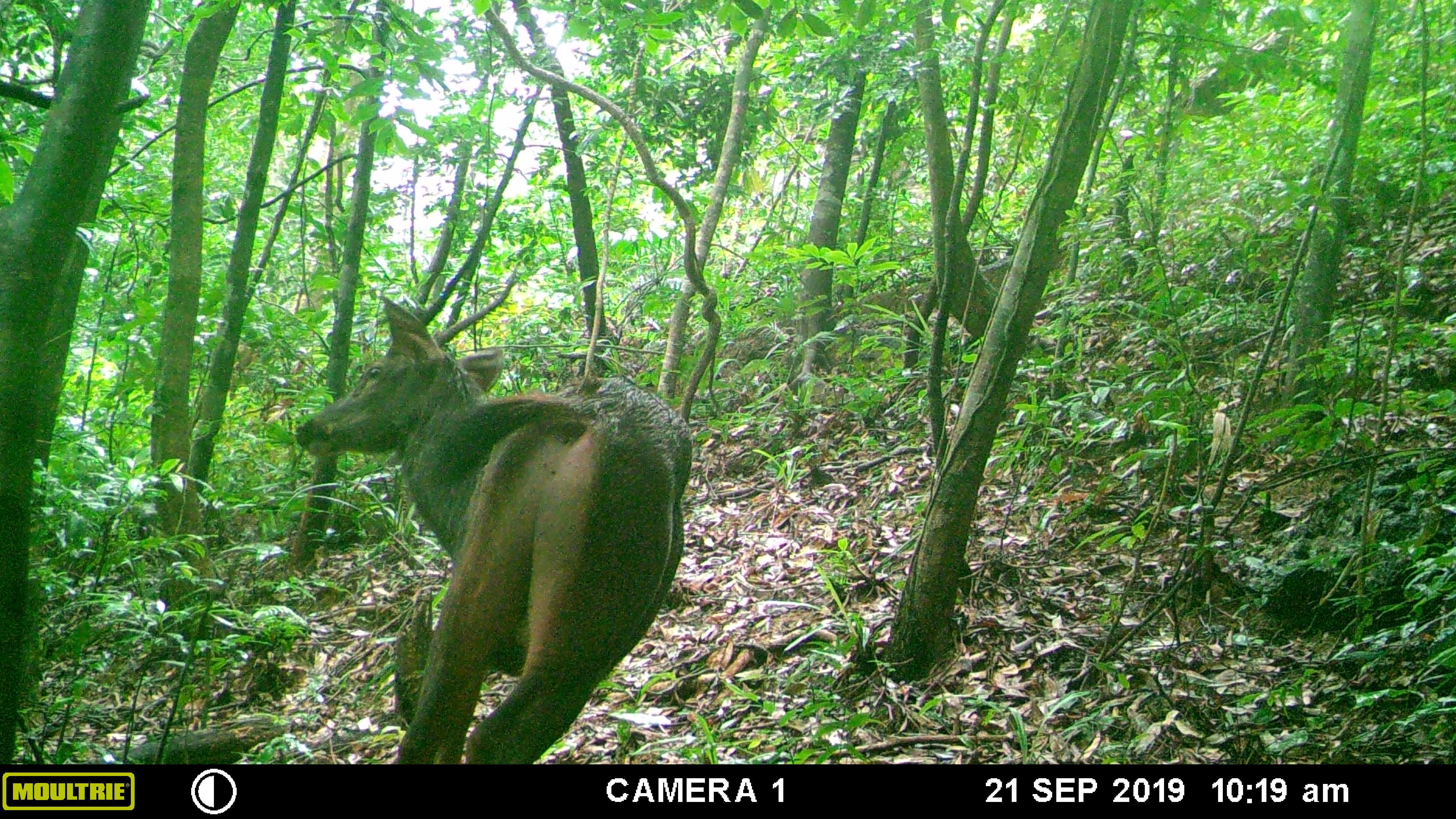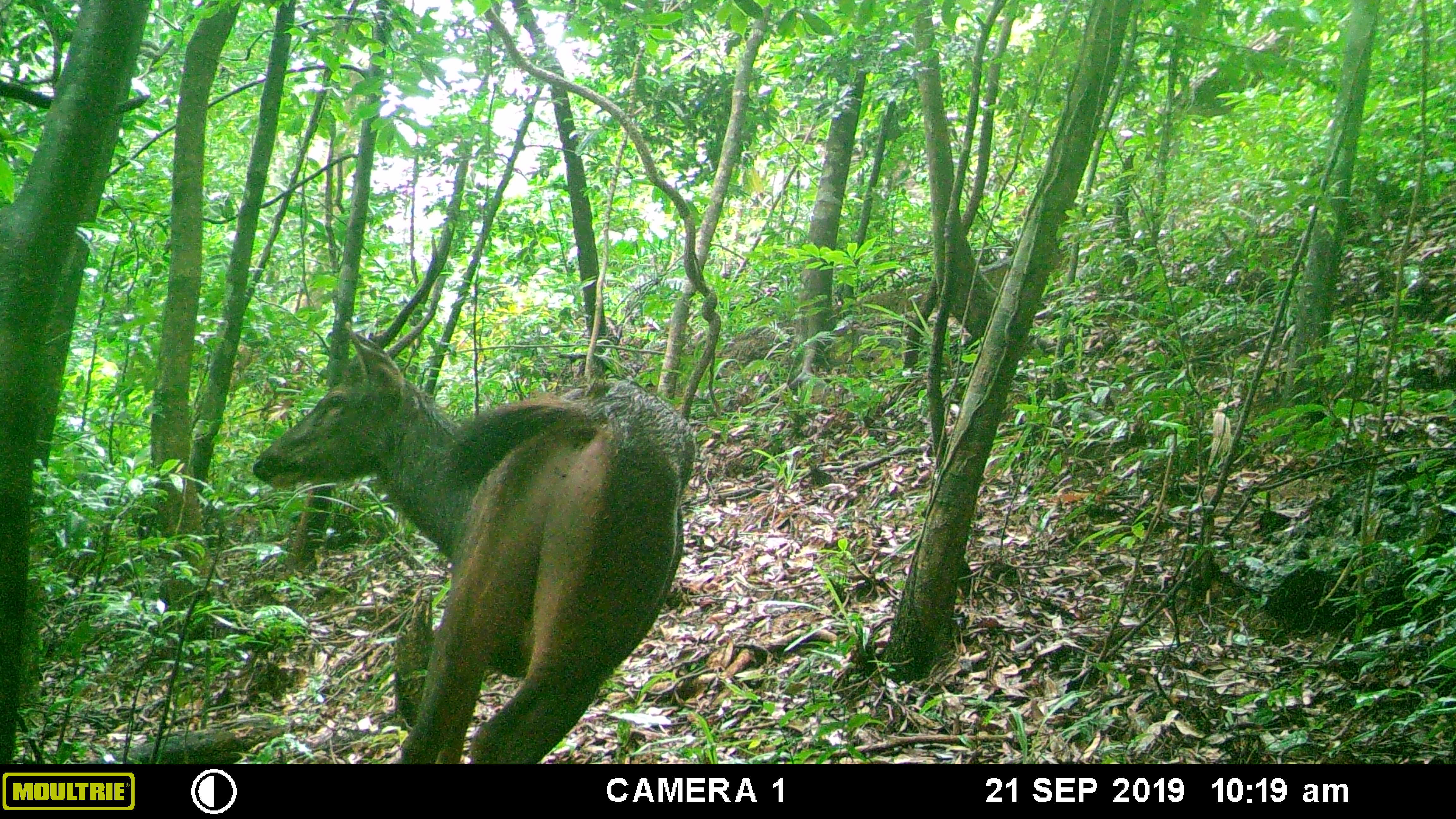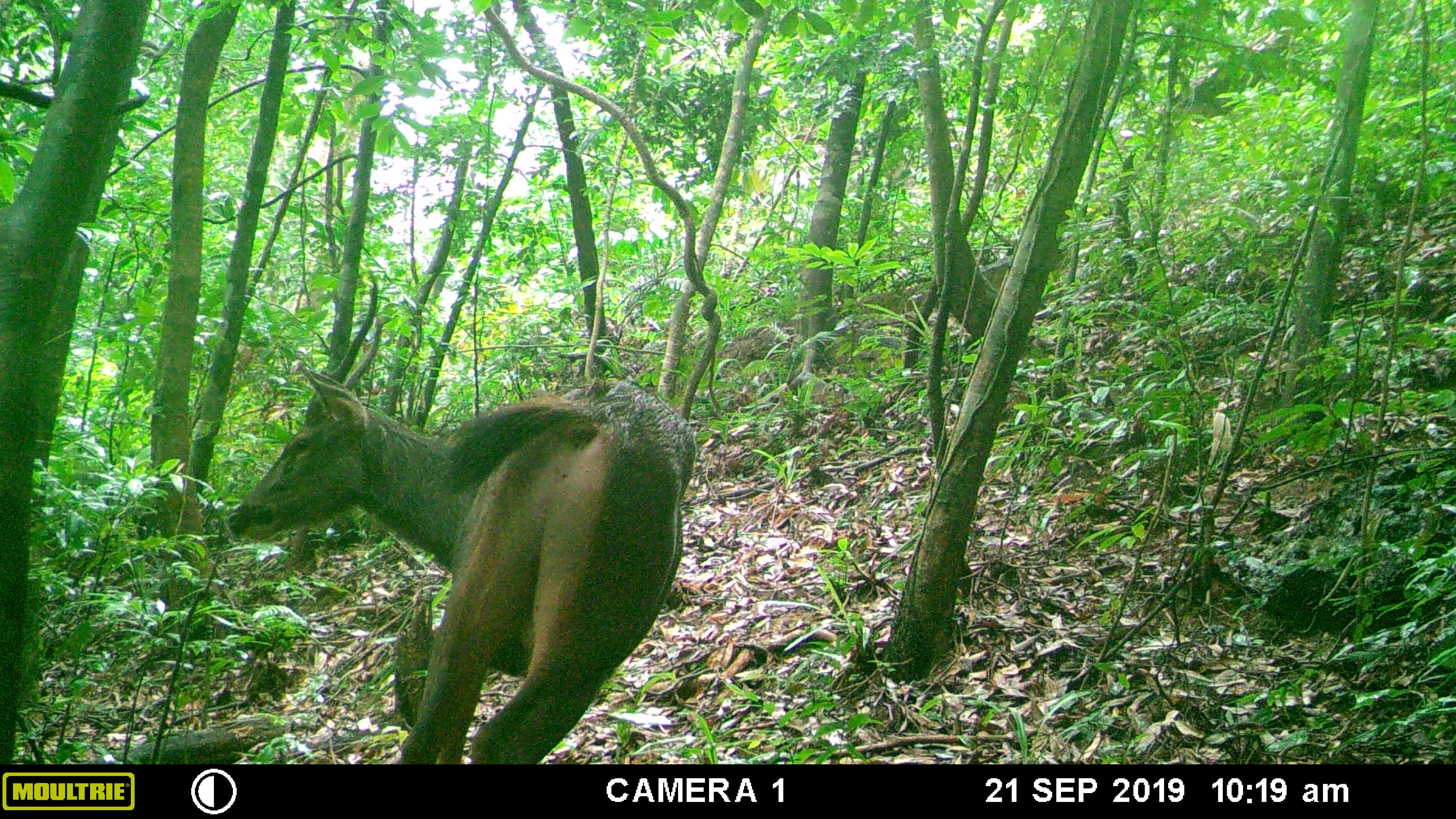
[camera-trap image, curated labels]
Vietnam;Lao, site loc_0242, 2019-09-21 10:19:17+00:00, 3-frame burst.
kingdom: Animalia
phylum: Chordata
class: Mammalia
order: Artiodactyla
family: Cervidae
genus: Rusa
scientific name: Rusa unicolor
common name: sambar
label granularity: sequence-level